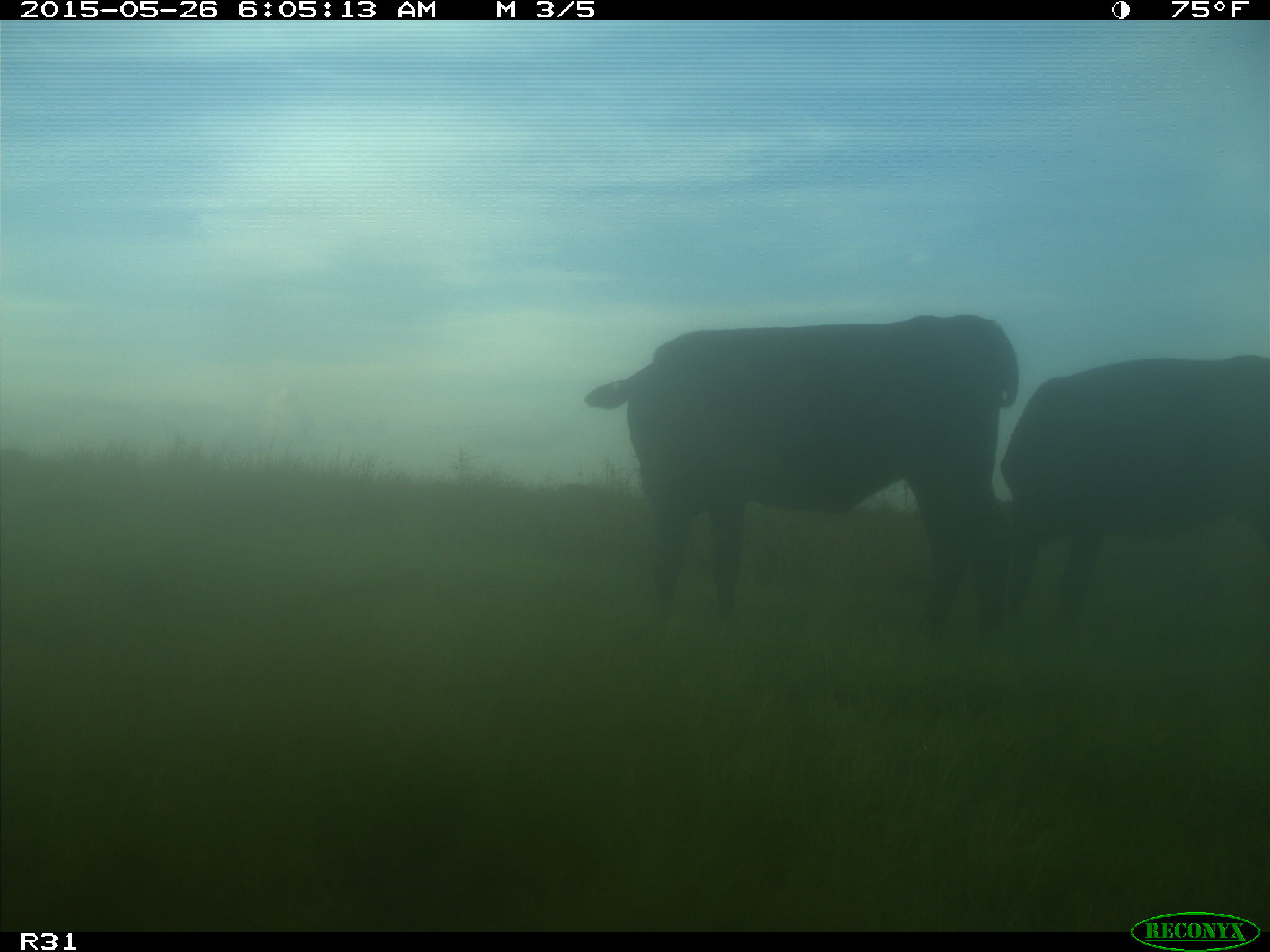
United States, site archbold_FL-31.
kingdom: Animalia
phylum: Chordata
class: Mammalia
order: Artiodactyla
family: Bovidae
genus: Bos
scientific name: Bos taurus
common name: domestic cow